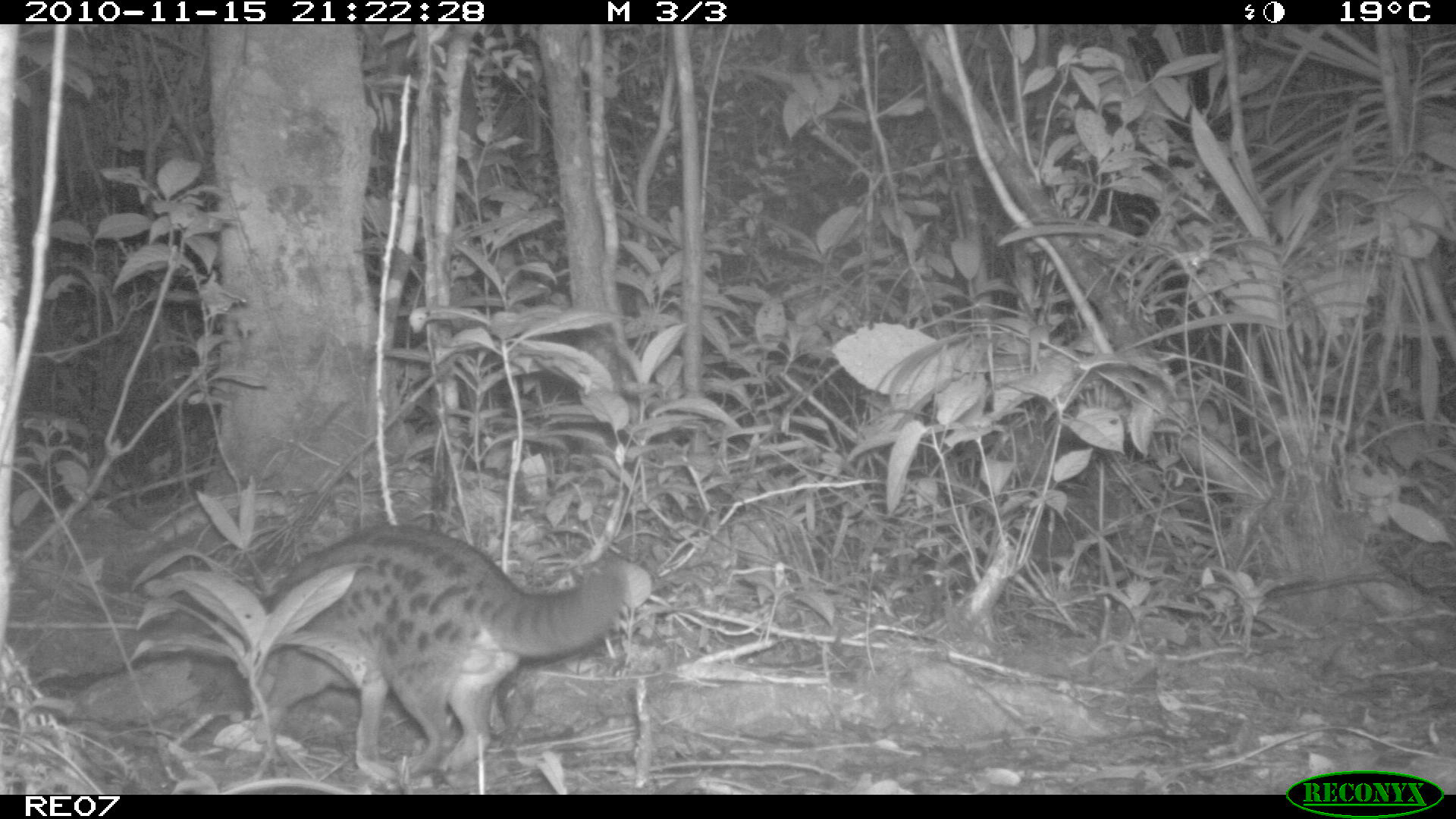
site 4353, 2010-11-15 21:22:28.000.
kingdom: Animalia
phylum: Chordata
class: Mammalia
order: Carnivora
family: Eupleridae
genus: Fossa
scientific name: Fossa fossana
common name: fanaloka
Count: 1.